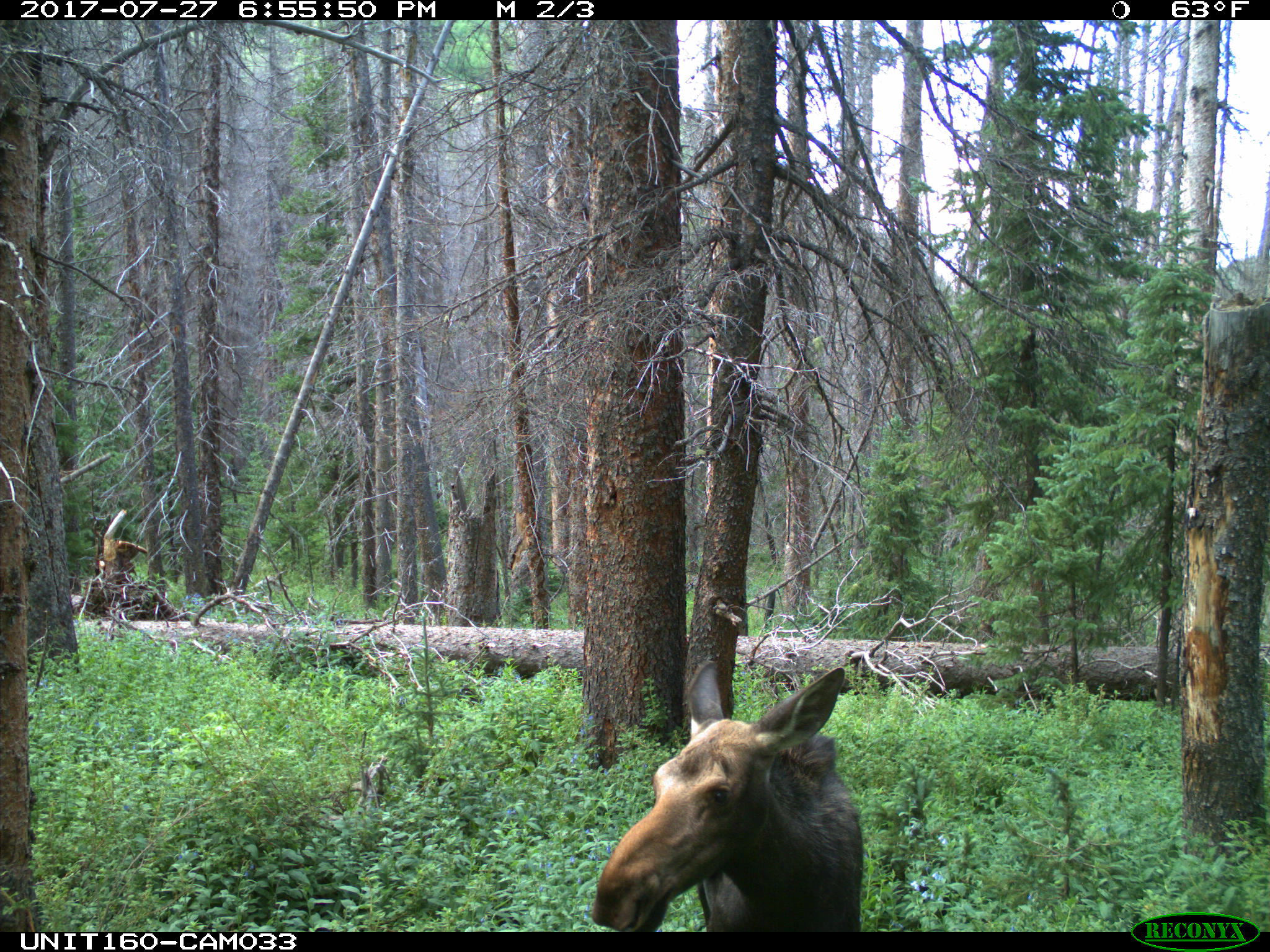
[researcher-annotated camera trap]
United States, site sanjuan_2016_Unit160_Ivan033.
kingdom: Animalia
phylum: Chordata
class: Mammalia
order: Artiodactyla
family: Cervidae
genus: Alces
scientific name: Alces alces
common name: moose